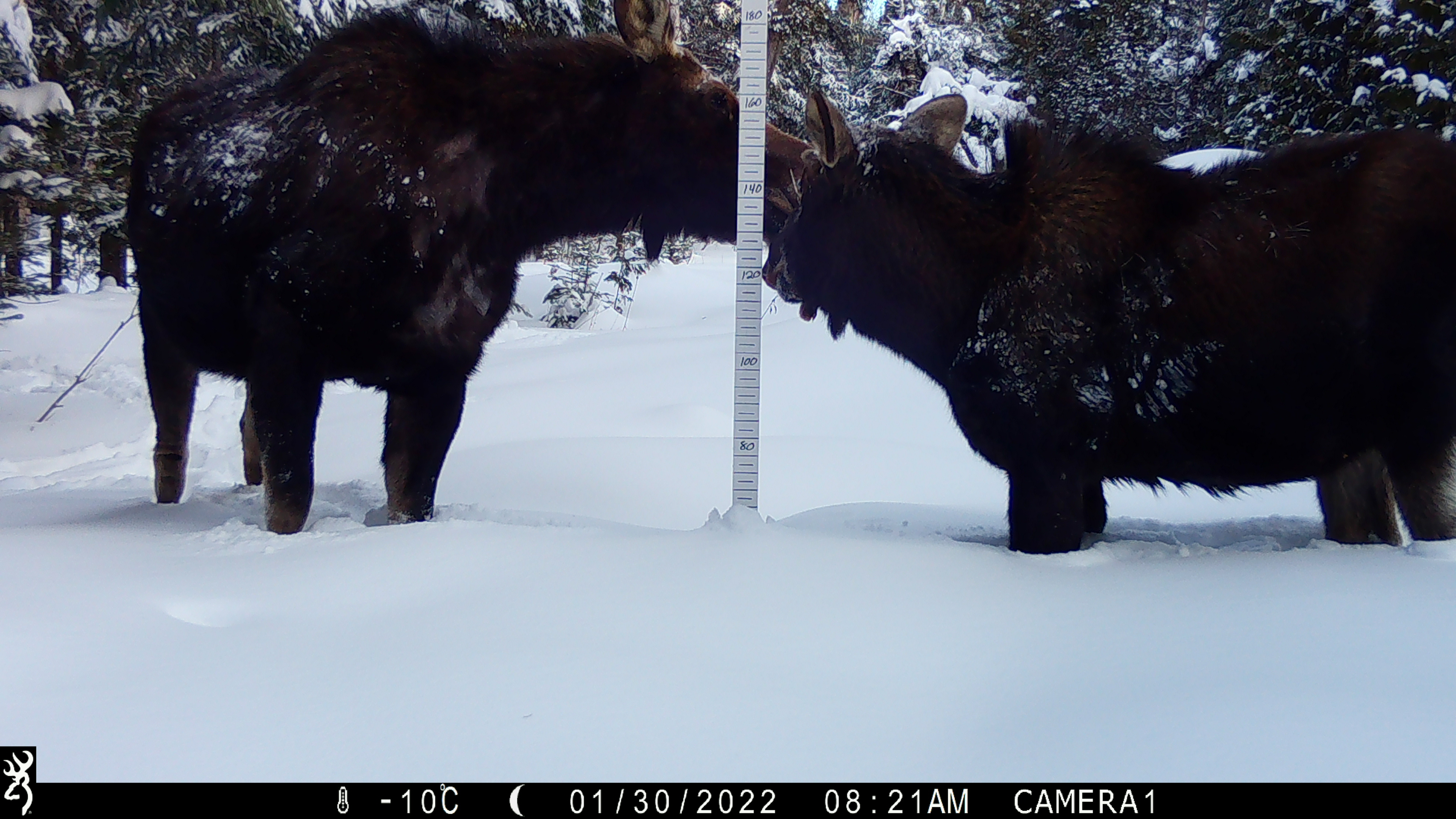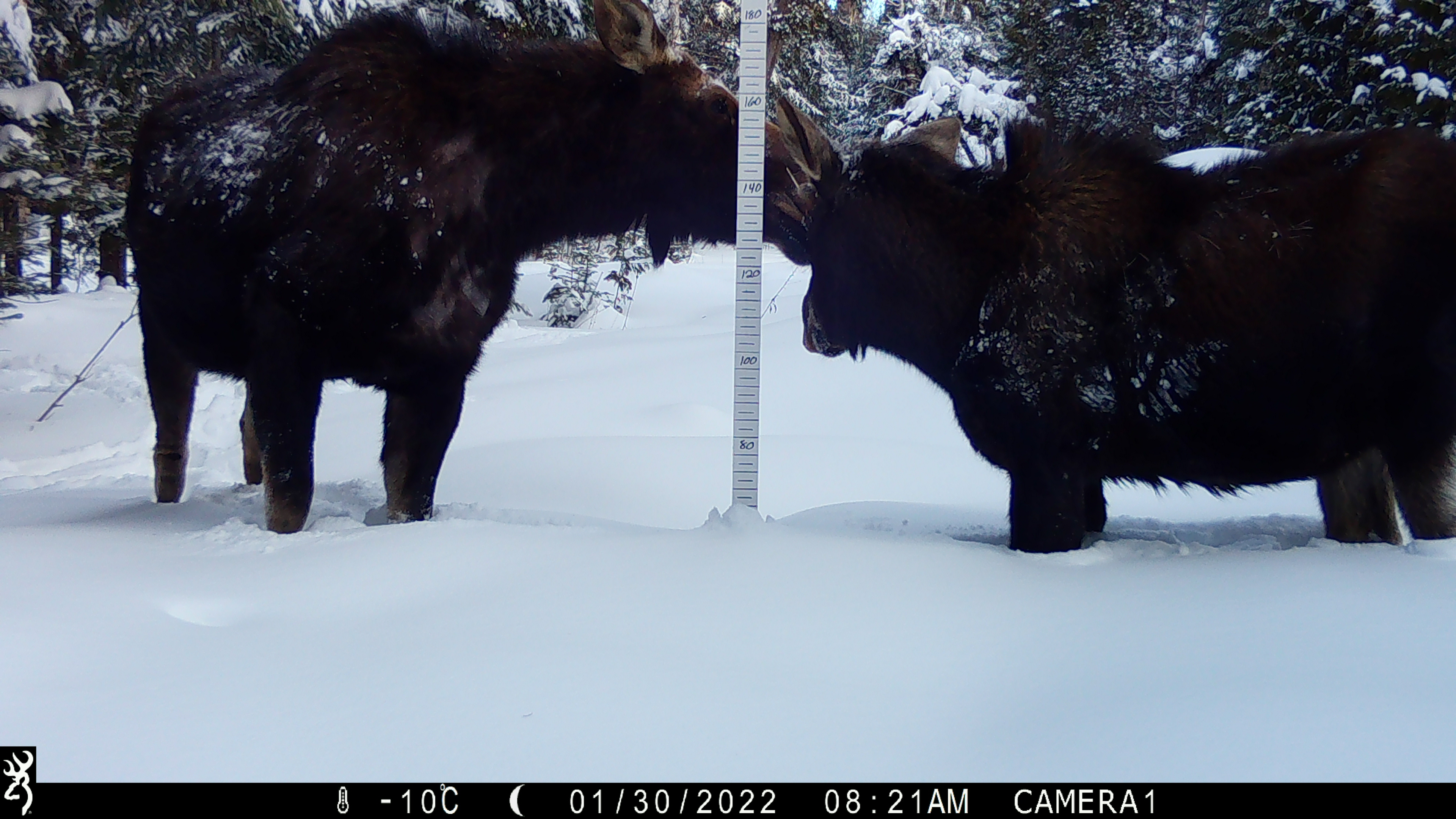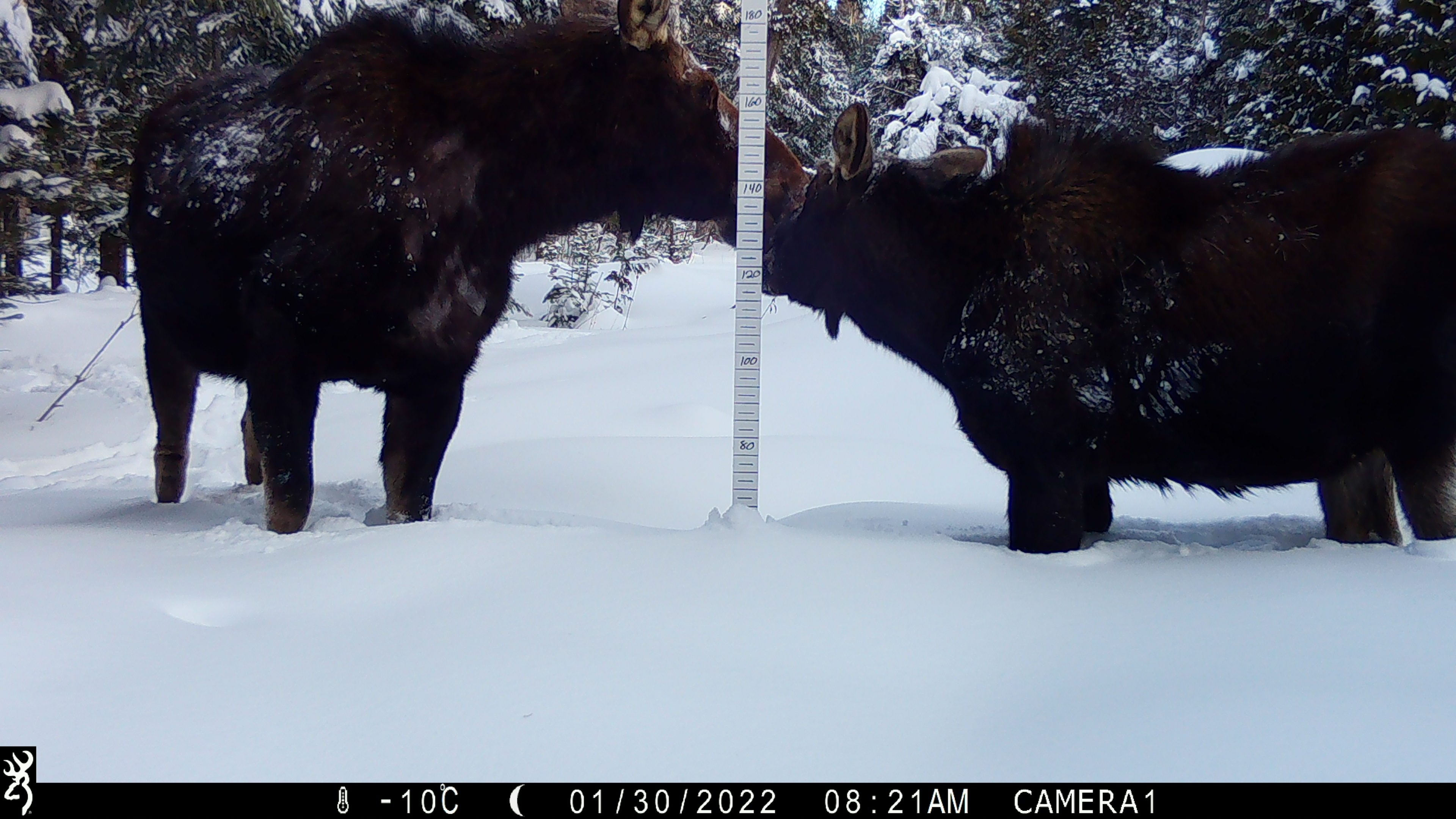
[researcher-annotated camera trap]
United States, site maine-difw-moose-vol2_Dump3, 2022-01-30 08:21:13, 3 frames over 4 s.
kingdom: Animalia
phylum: Chordata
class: Mammalia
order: Artiodactyla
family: Cervidae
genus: Alces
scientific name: Alces alces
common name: moose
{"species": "moose (Alces alces)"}